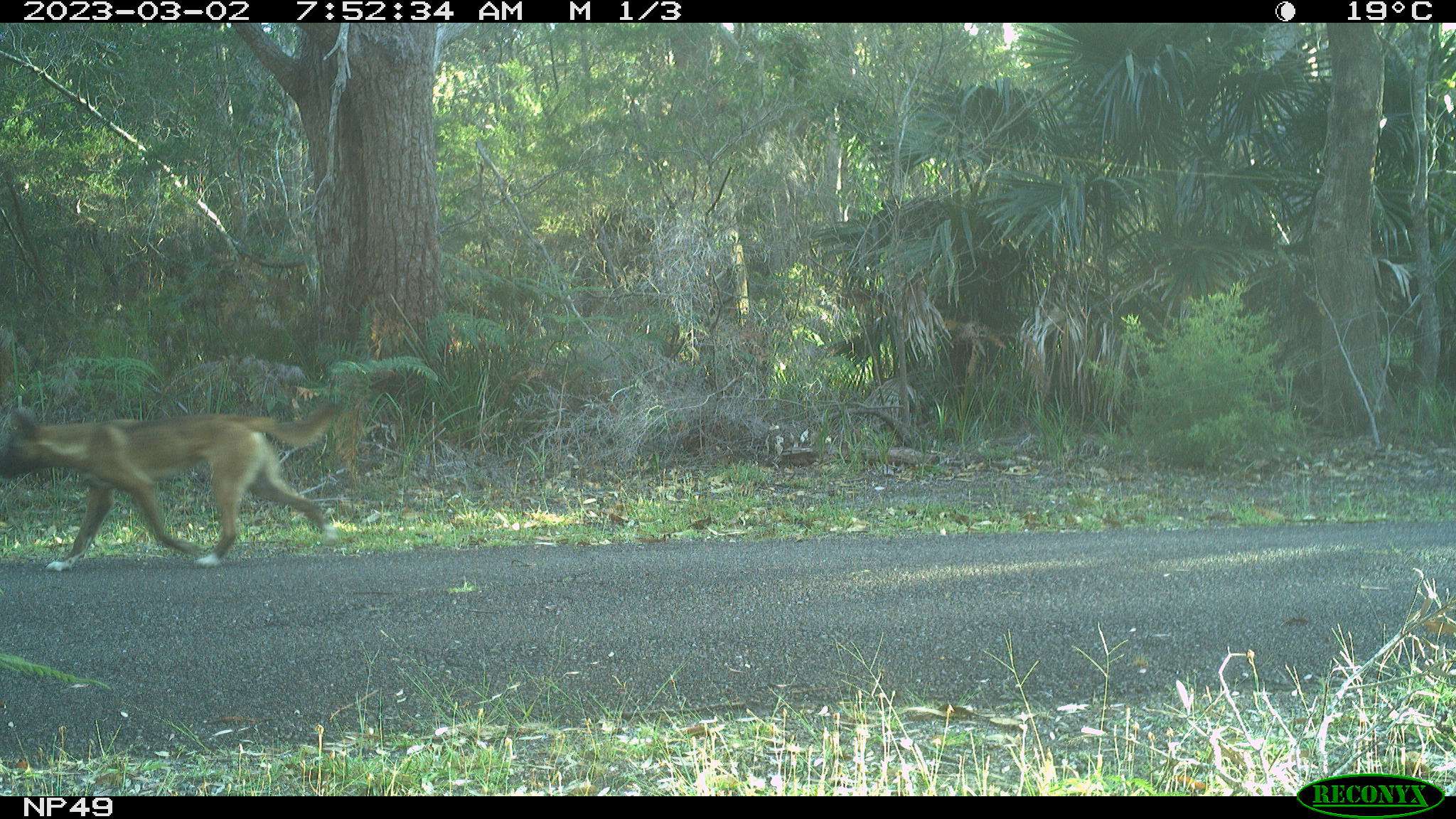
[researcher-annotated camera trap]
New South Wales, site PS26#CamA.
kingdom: Animalia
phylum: Chordata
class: Mammalia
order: Carnivora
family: Canidae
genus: Canis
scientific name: Canis familiaris dingo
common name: dingo